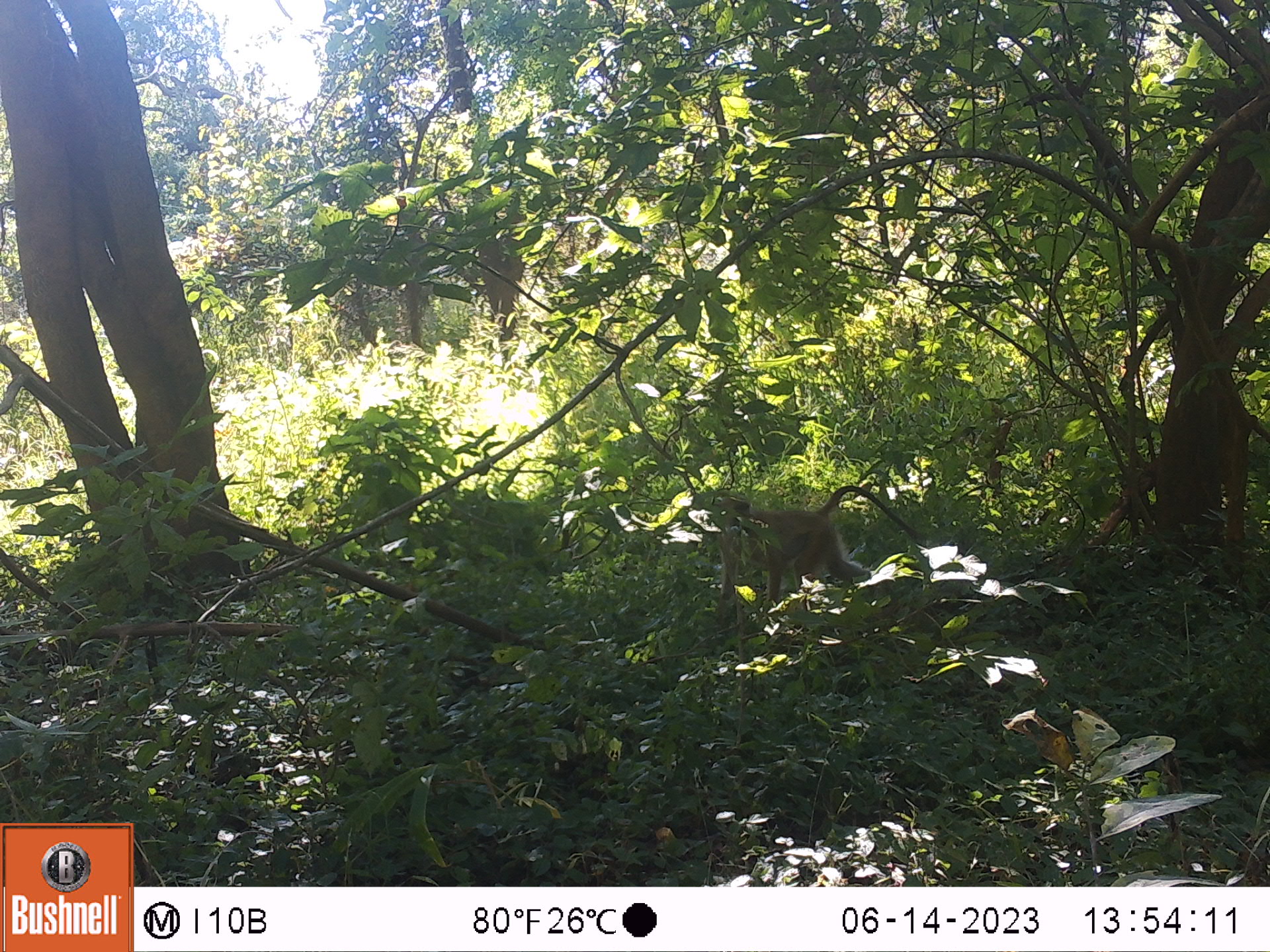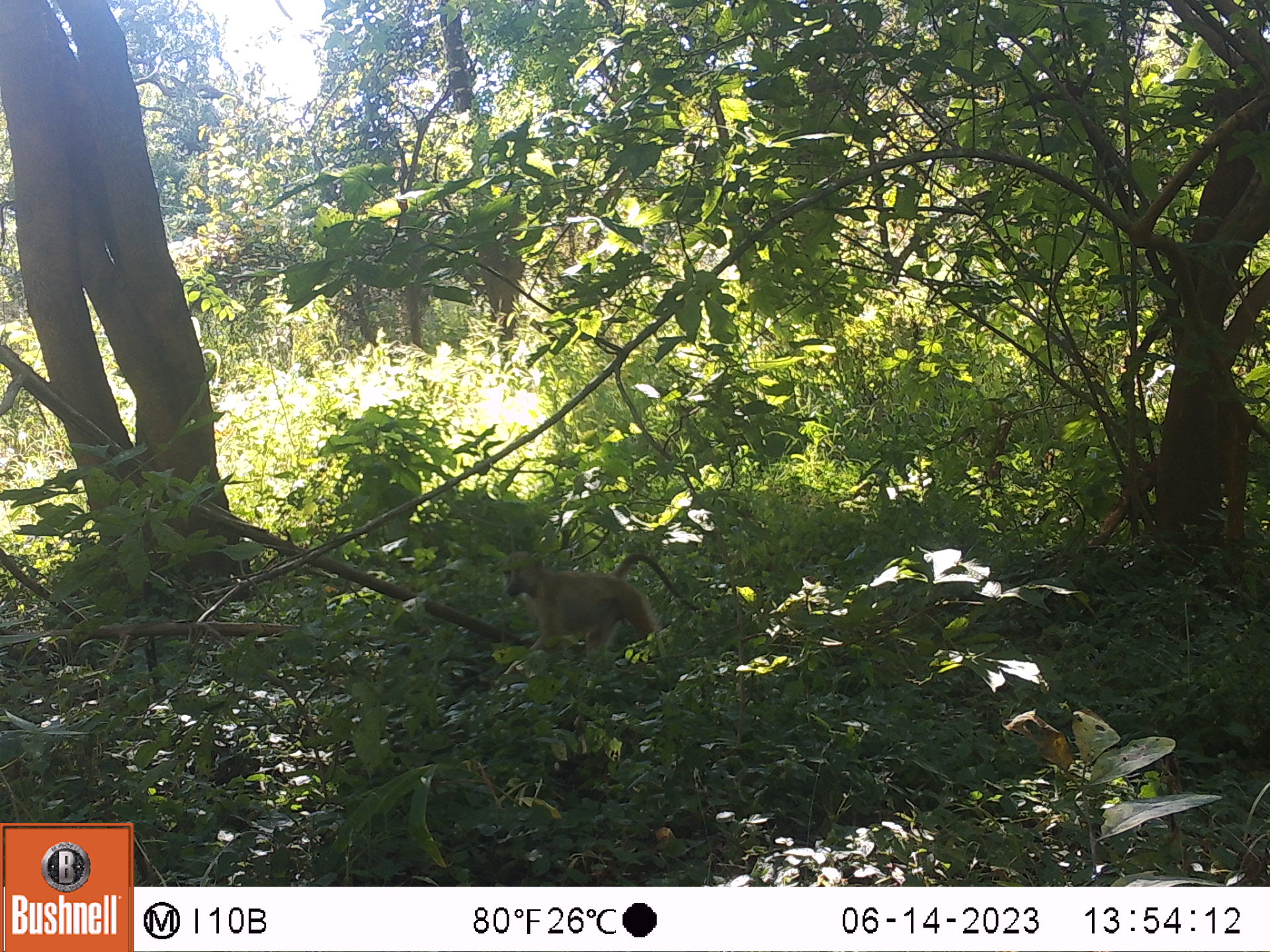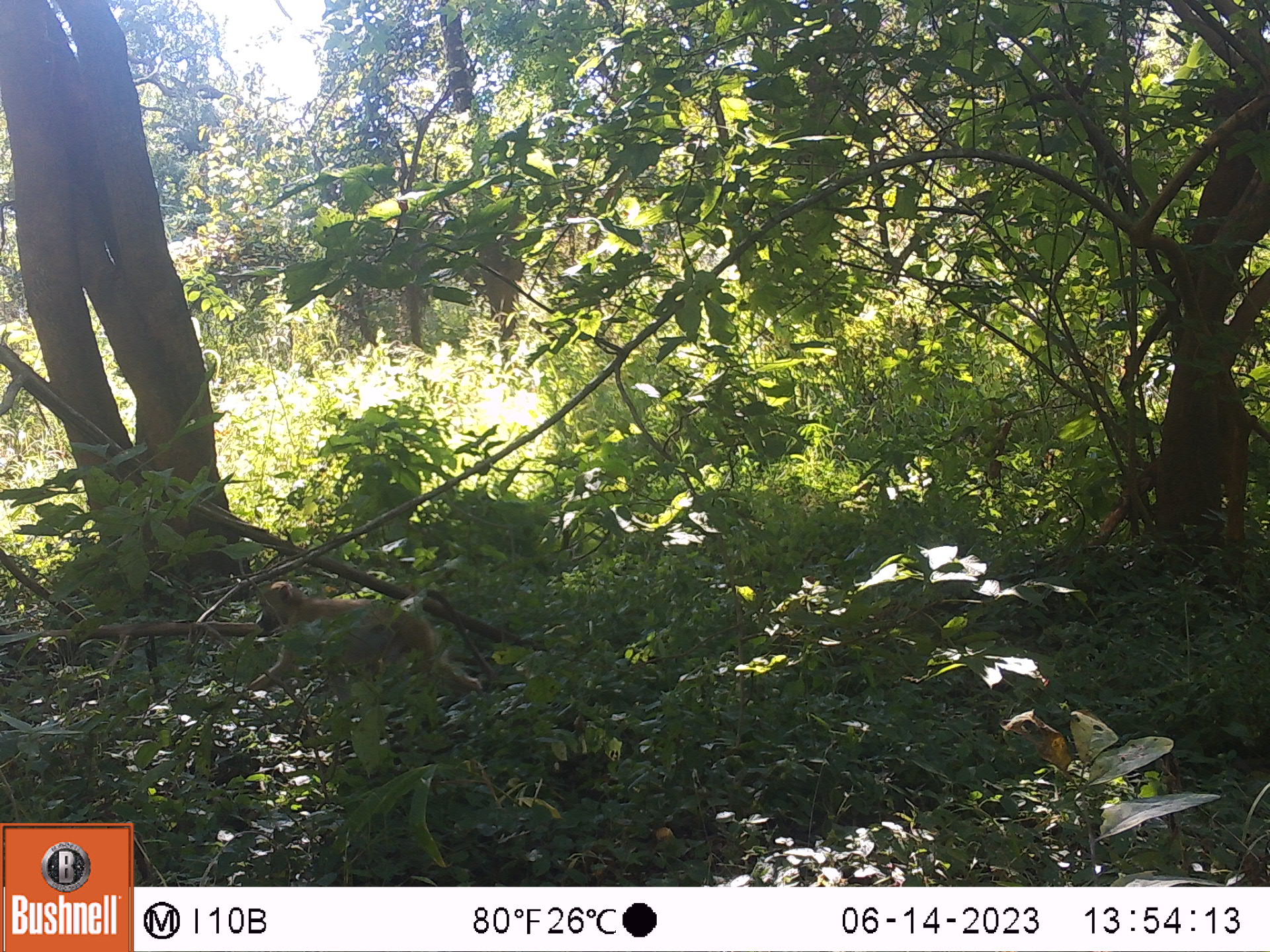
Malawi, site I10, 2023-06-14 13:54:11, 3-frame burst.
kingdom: Animalia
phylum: Chordata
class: Mammalia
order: Primates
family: Cercopithecidae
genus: Papio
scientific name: Papio cynocephalus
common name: yellow baboon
Yellow baboon (Papio cynocephalus), count 1.